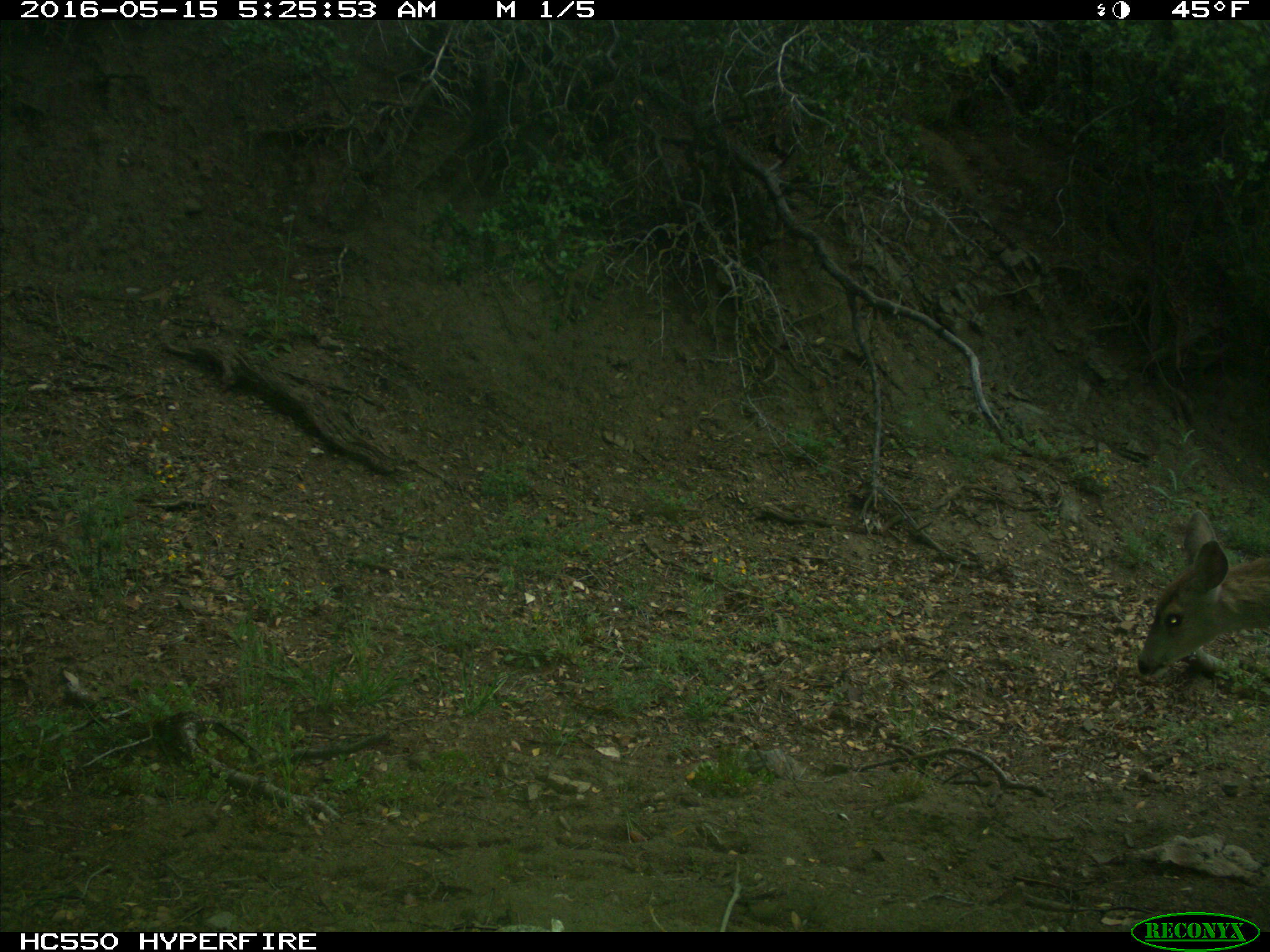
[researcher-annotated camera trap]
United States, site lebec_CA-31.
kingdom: Animalia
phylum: Chordata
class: Mammalia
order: Artiodactyla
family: Cervidae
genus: Odocoileus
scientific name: Odocoileus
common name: deer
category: unidentified deer